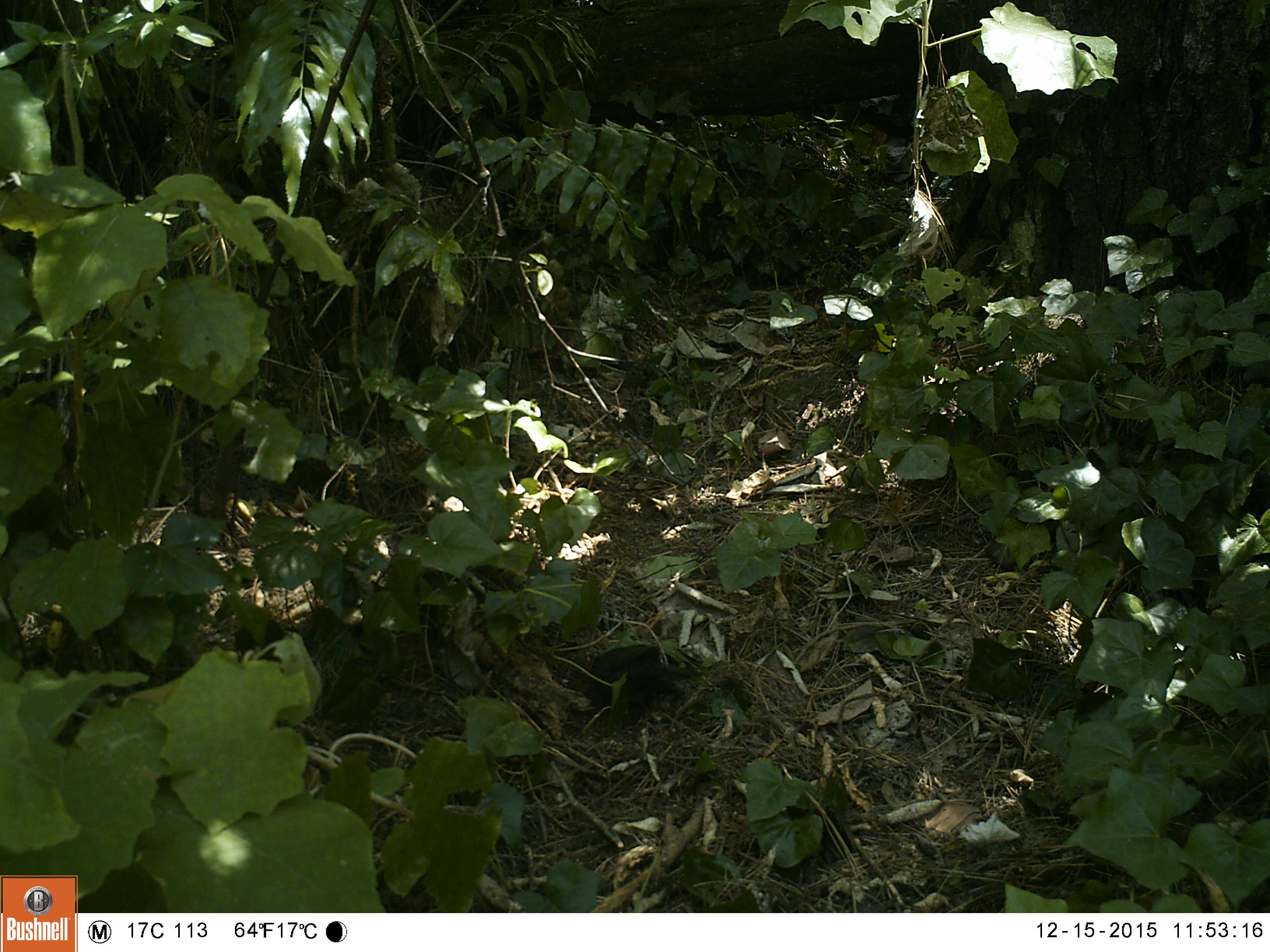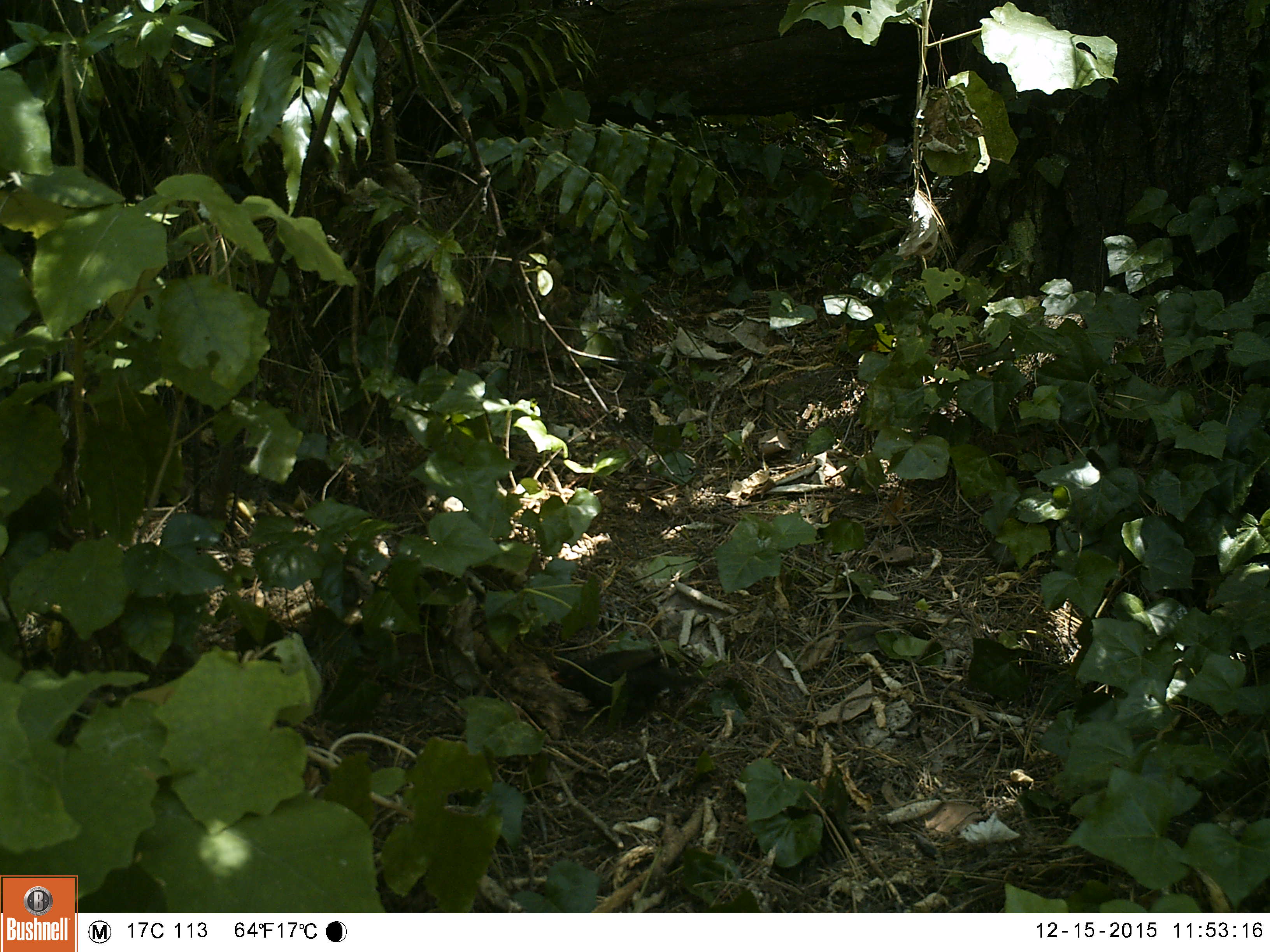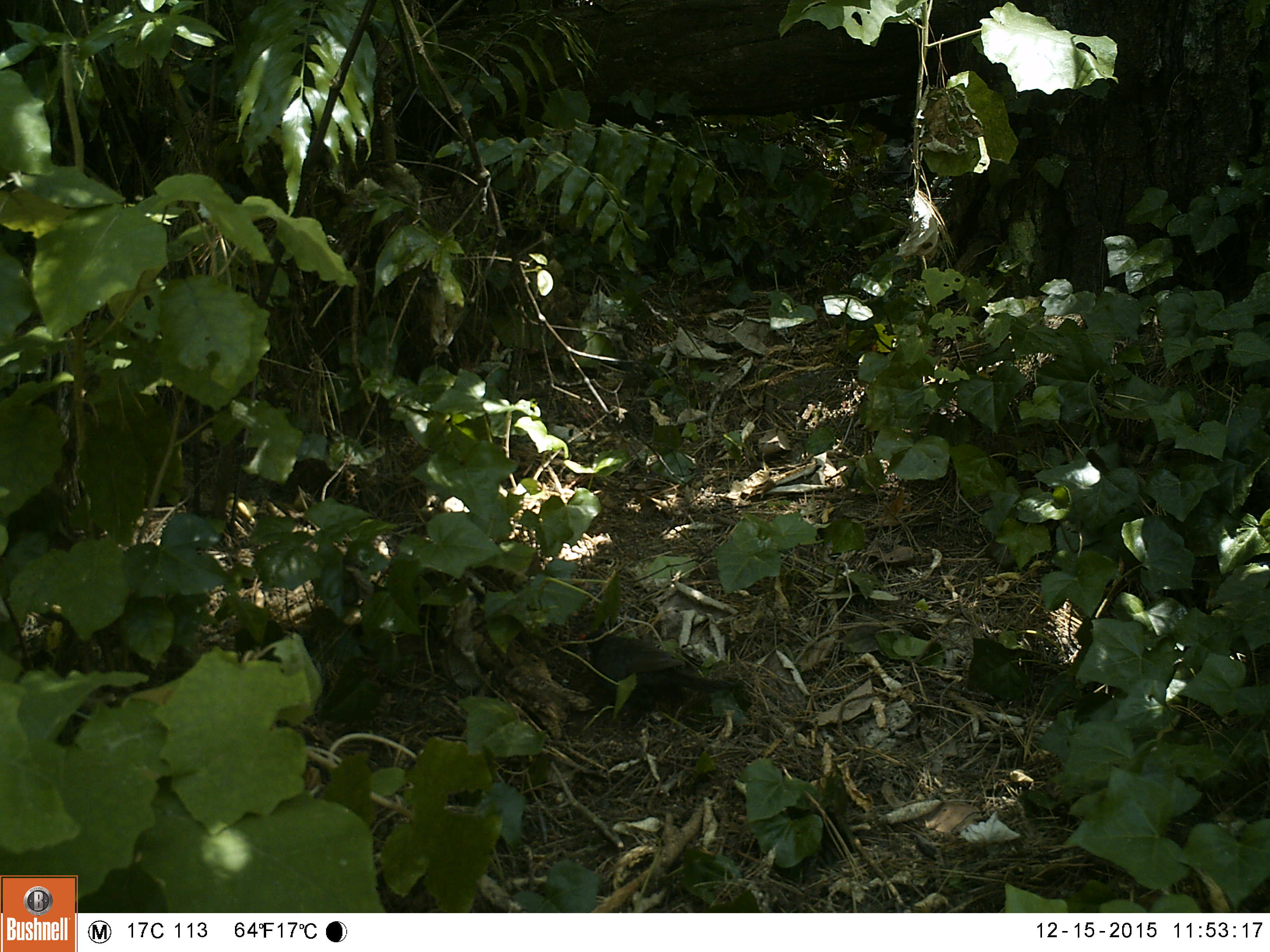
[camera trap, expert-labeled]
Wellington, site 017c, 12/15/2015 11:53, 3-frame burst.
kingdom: Animalia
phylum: Chordata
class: Aves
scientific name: Aves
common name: bird